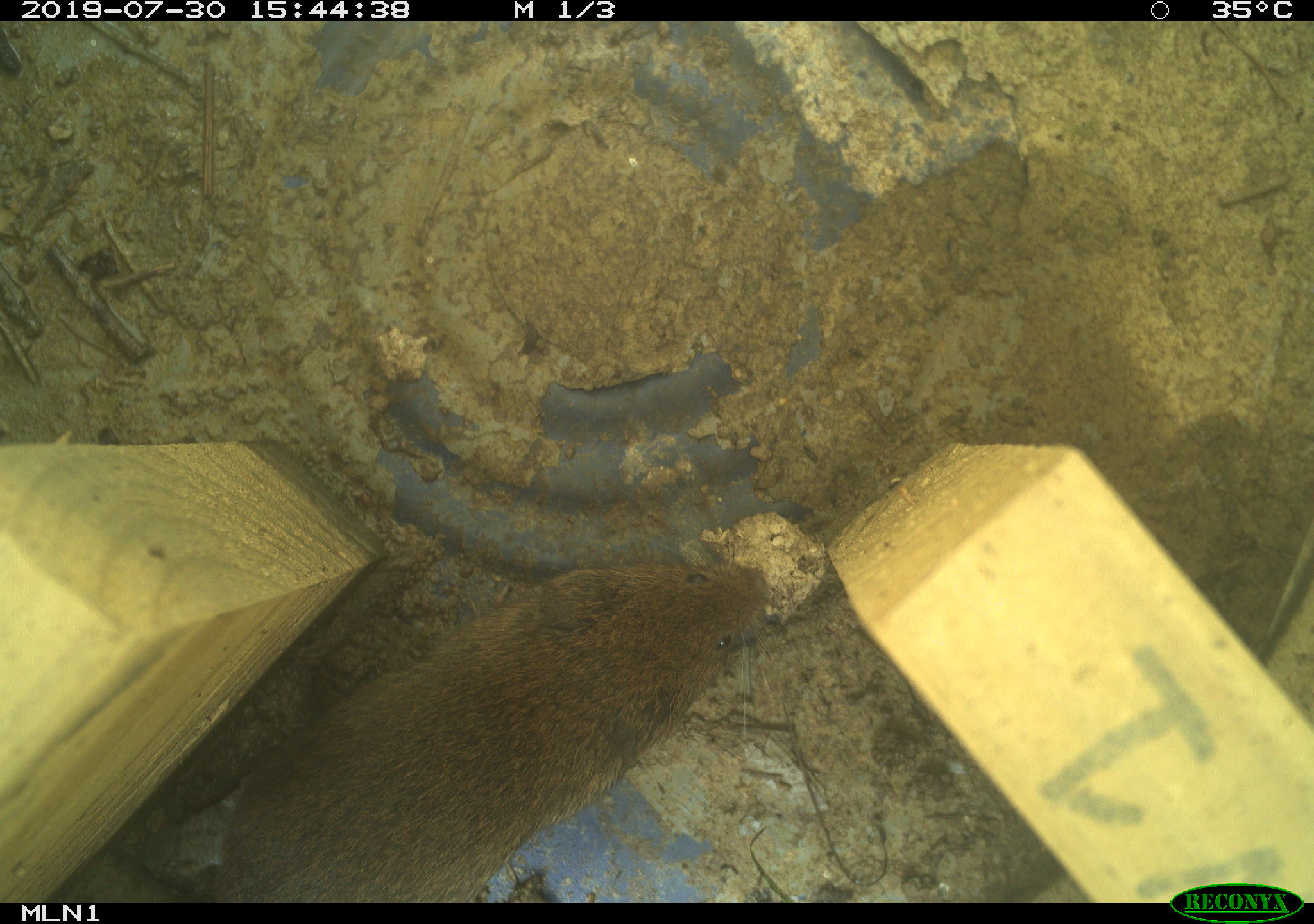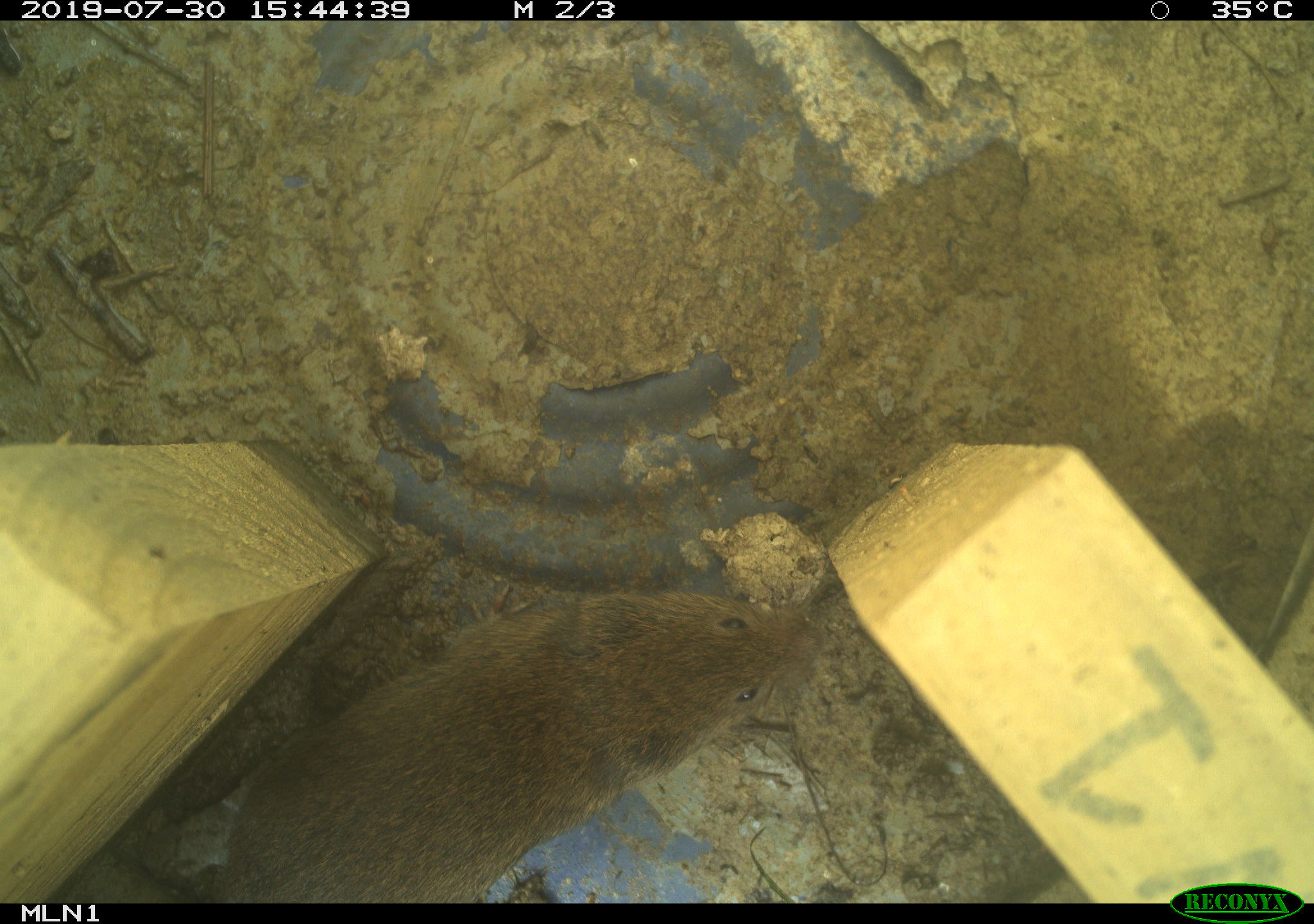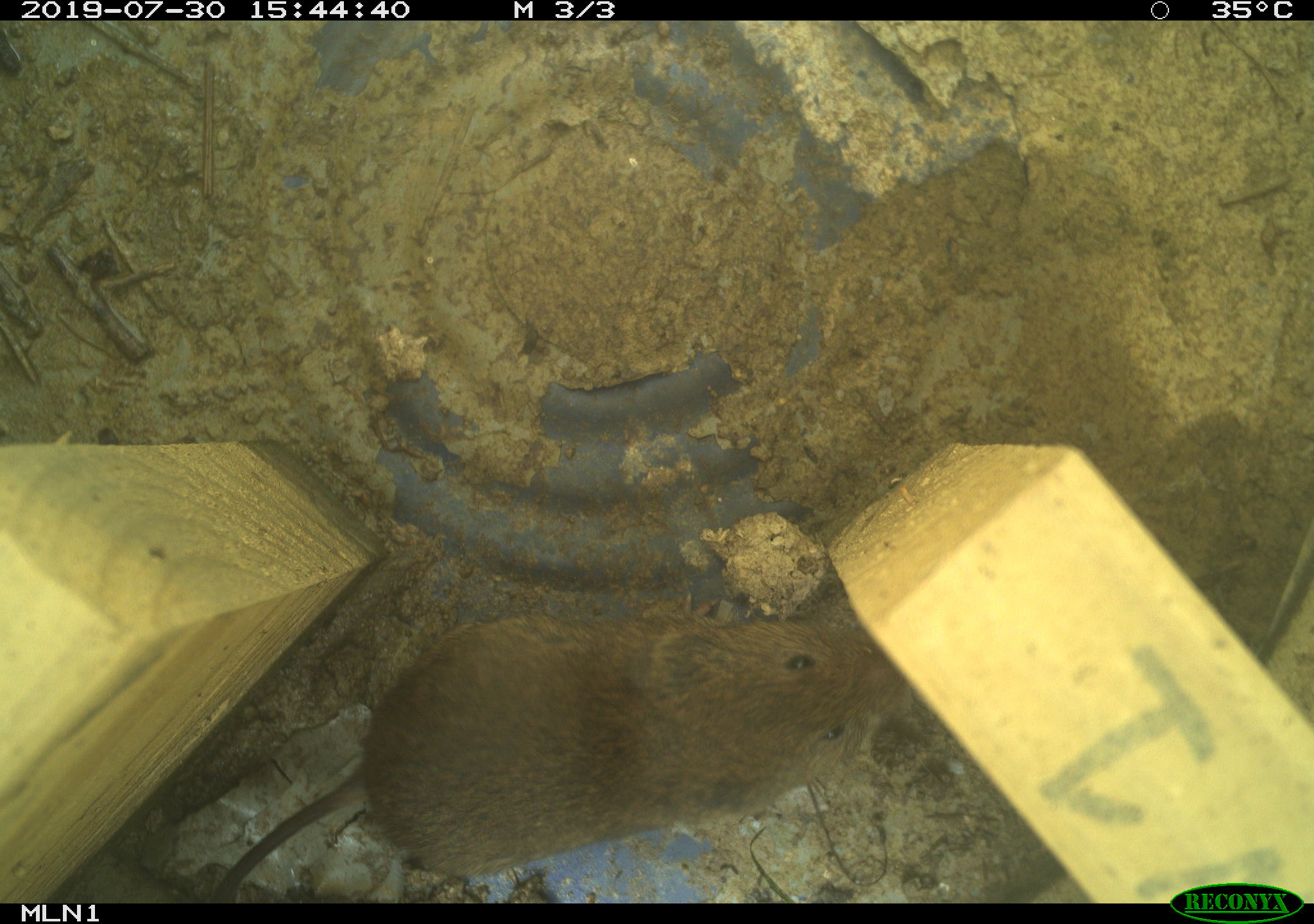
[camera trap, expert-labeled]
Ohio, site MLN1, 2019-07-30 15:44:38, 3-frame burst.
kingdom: Animalia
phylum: Chordata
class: Mammalia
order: Rodentia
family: Cricetidae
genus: Microtus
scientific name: Microtus pennsylvanicus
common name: meadow vole